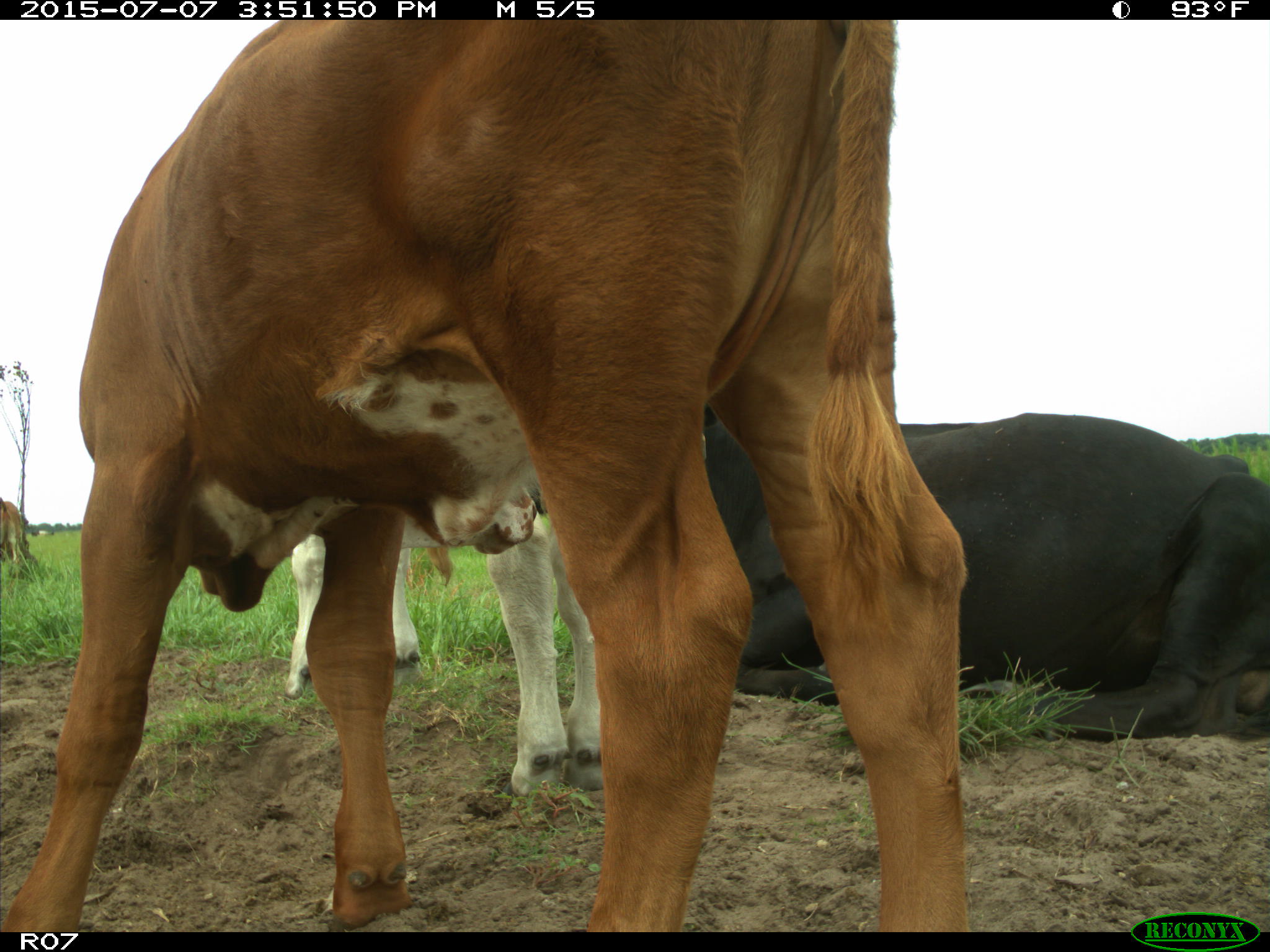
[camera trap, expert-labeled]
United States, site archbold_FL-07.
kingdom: Animalia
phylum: Chordata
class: Mammalia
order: Artiodactyla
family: Bovidae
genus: Bos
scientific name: Bos taurus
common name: domestic cow